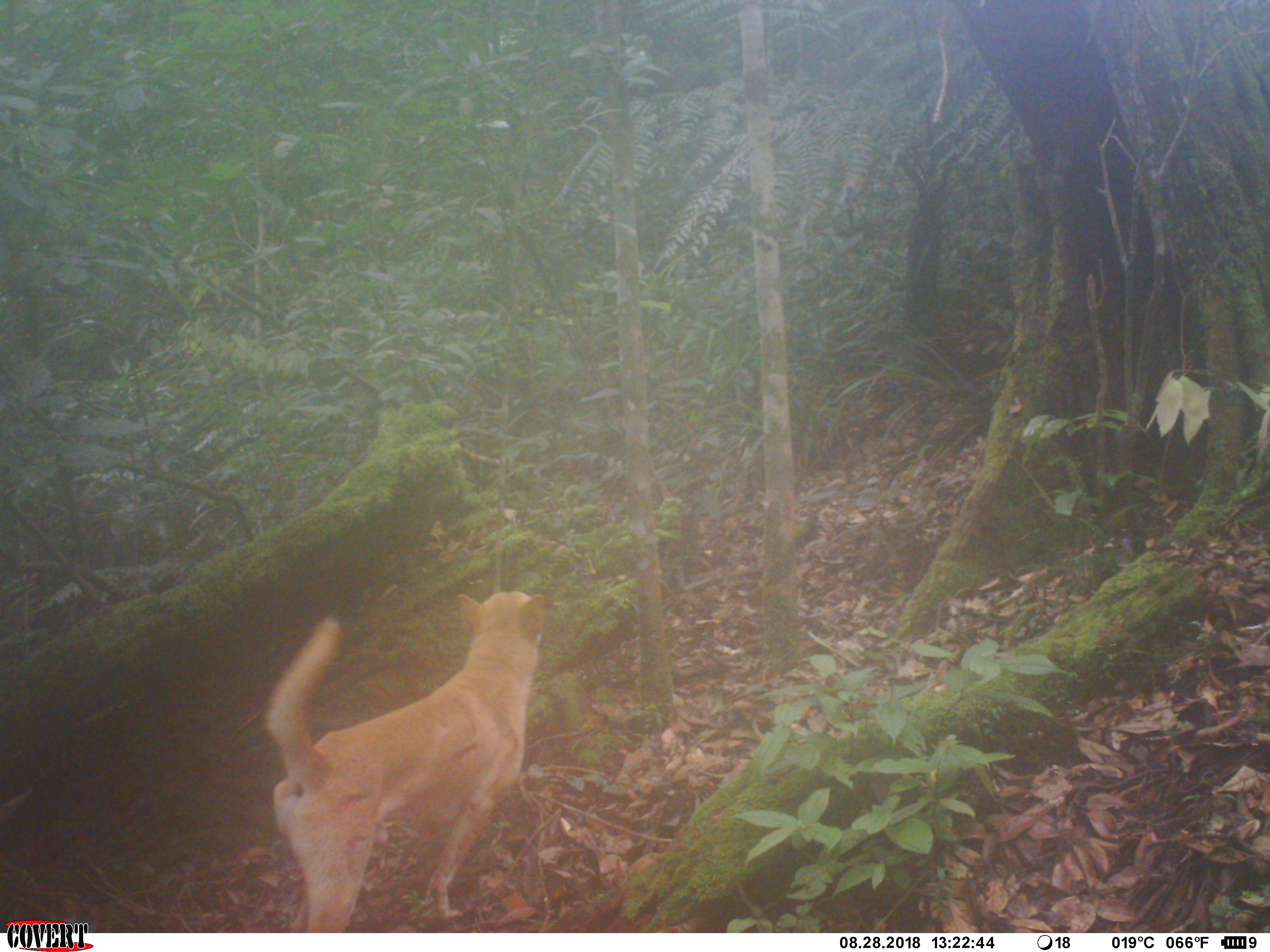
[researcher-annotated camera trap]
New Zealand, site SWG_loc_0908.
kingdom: Animalia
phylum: Chordata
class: Mammalia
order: Carnivora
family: Canidae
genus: Canis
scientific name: Canis familiaris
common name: domestic dog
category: dog